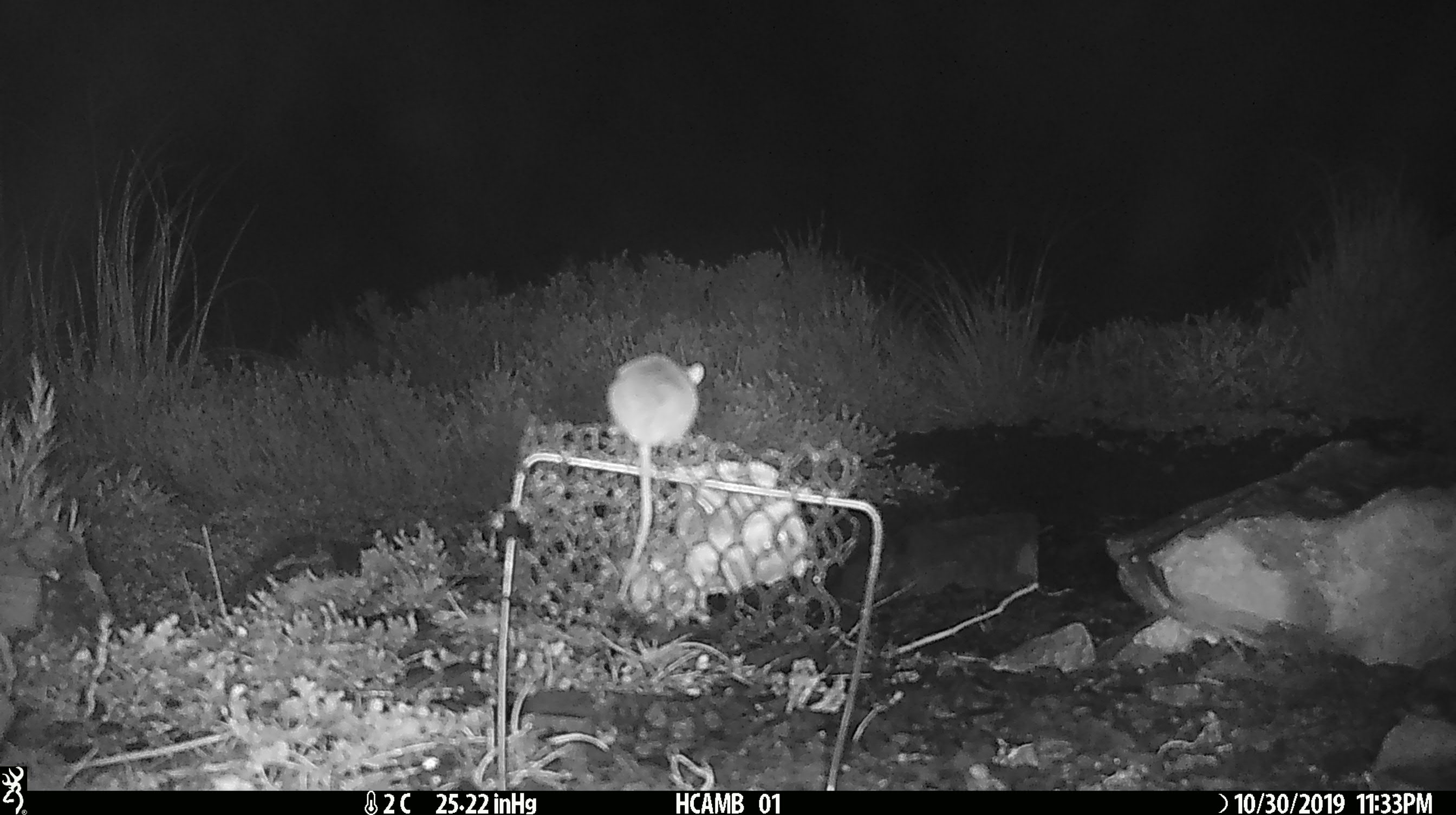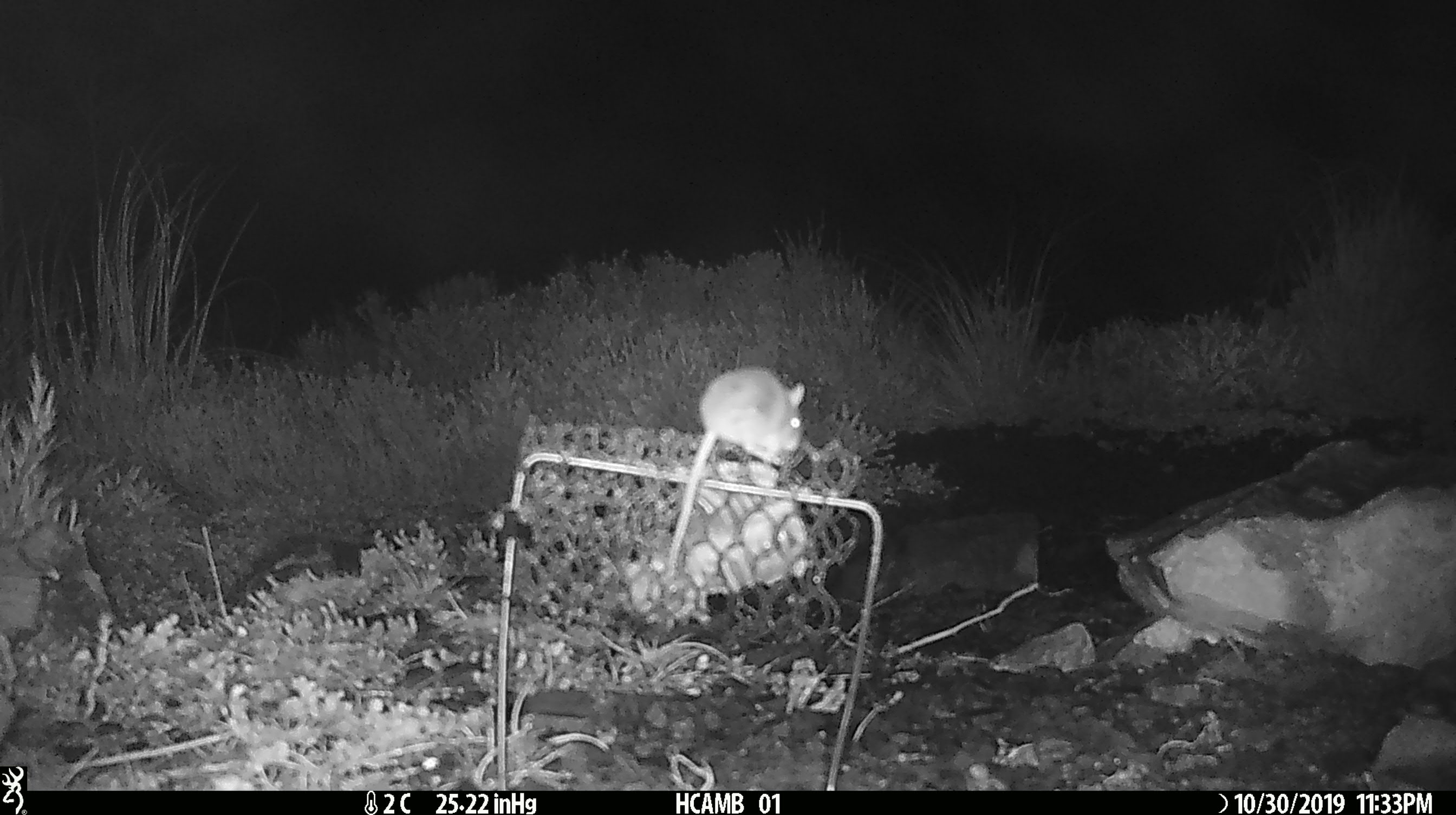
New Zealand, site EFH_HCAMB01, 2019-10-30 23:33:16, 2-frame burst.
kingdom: Animalia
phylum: Chordata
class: Mammalia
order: Rodentia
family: Muridae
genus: Mus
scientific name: Mus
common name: mouse